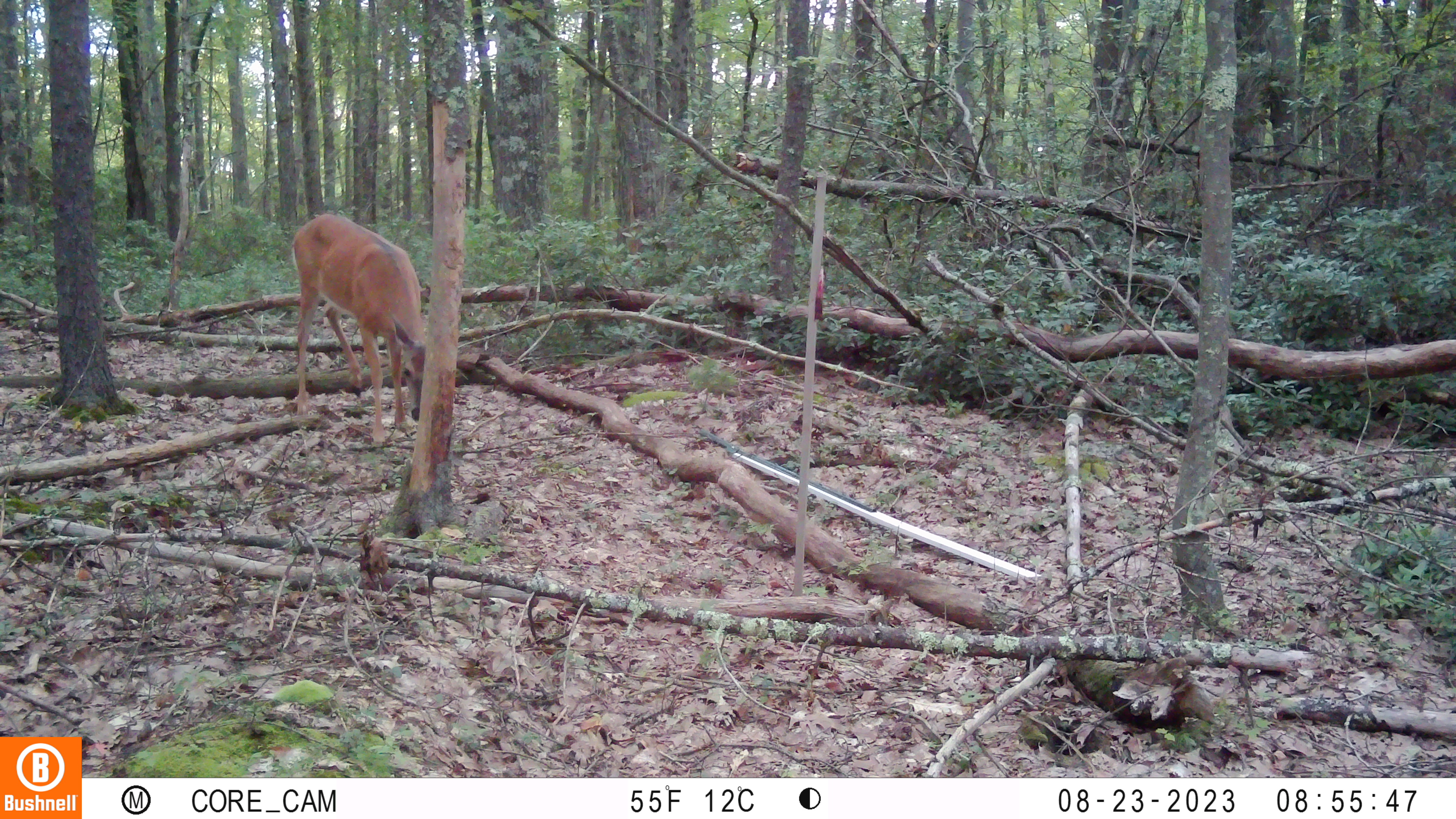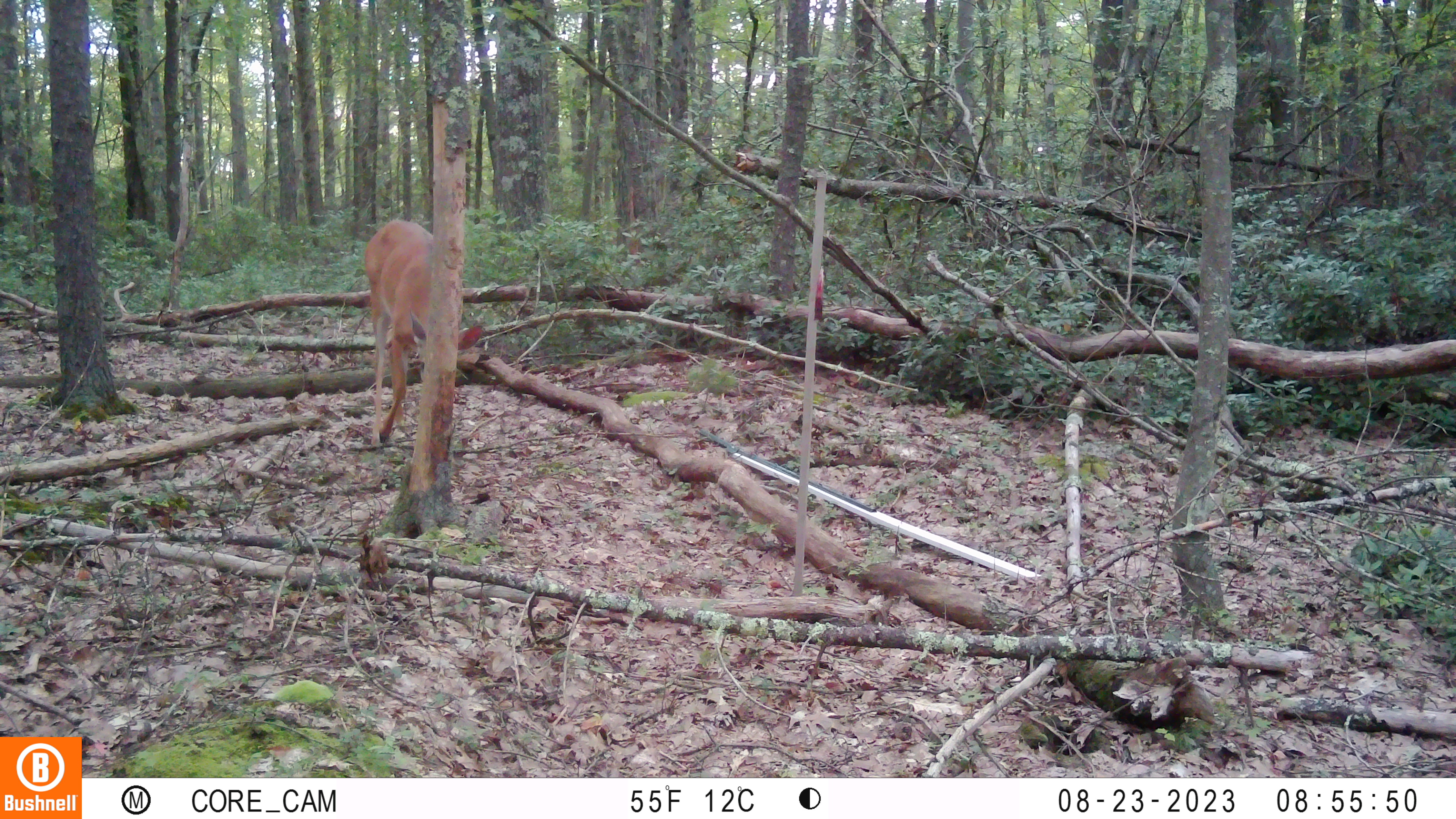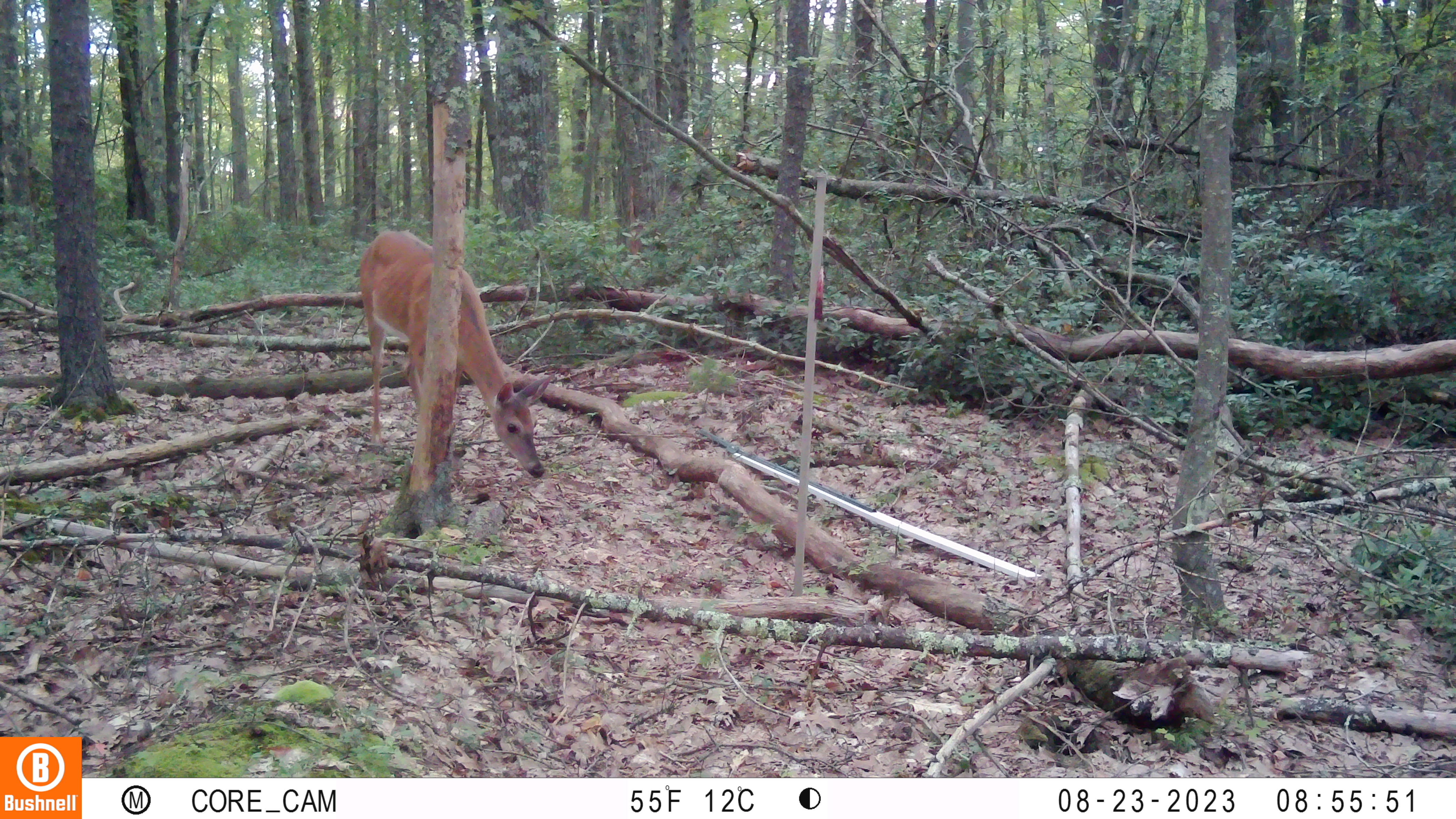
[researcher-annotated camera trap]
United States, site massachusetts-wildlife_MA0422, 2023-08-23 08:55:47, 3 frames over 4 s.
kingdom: Animalia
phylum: Chordata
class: Mammalia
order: Artiodactyla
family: Cervidae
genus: Odocoileus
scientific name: Odocoileus virginianus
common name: white-tailed deer